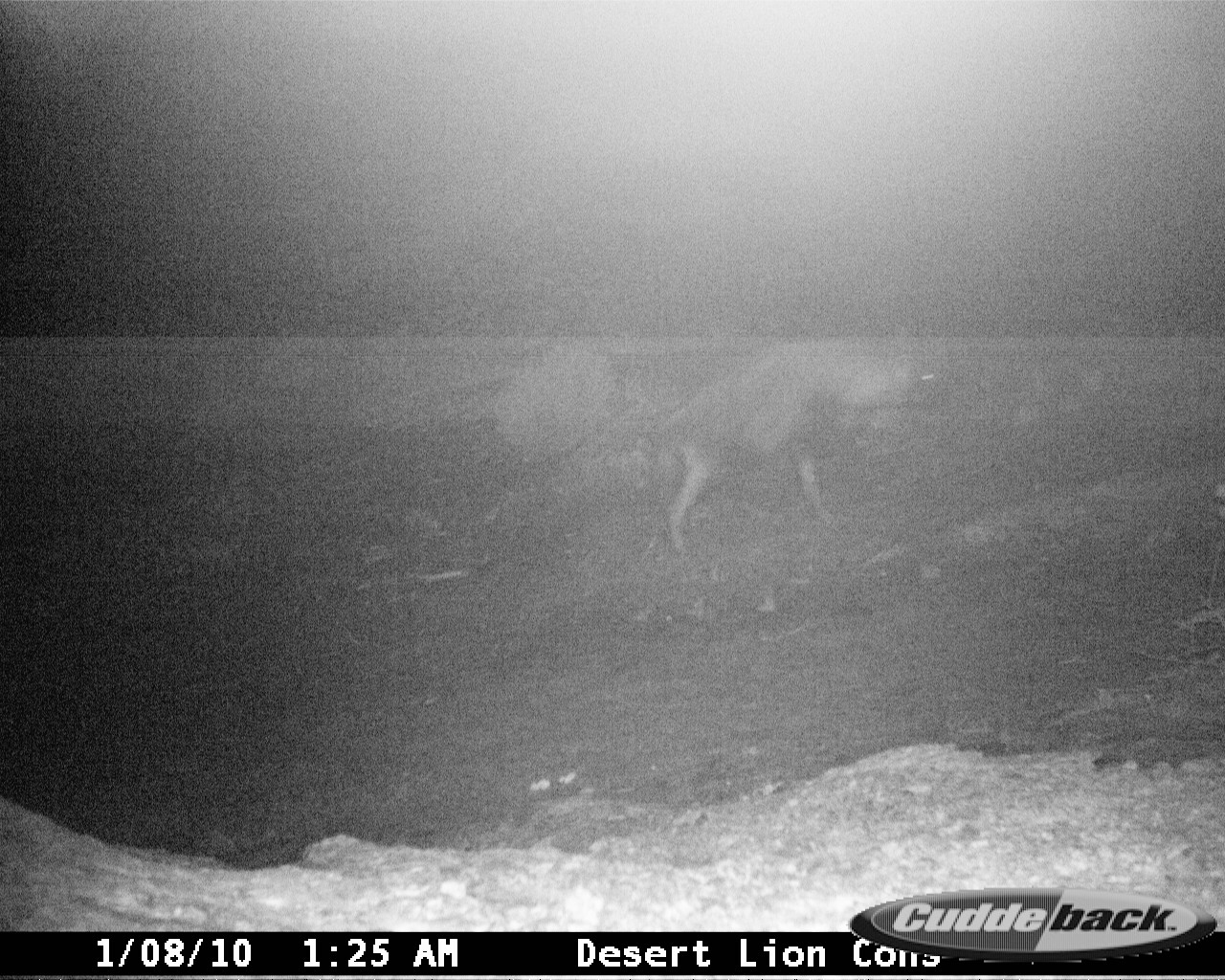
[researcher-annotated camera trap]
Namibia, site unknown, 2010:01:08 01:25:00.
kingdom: Animalia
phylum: Chordata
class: Mammalia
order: Carnivora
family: Hyaenidae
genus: Parahyaena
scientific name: Parahyaena brunnea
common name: brown hyena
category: hyaena brunnea